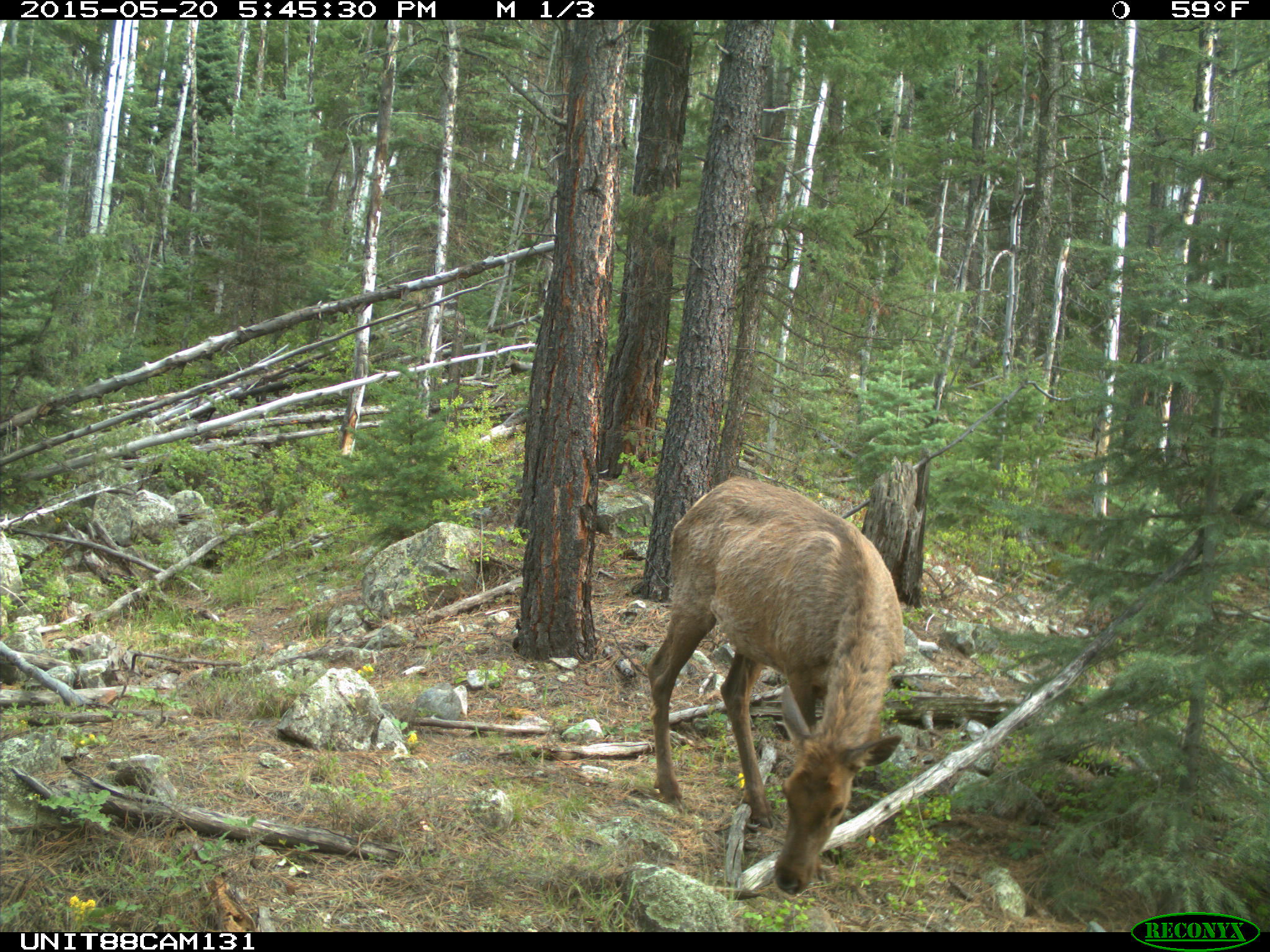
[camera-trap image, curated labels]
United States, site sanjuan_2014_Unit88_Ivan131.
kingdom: Animalia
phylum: Chordata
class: Mammalia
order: Artiodactyla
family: Cervidae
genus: Cervus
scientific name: Cervus elaphus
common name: red deer